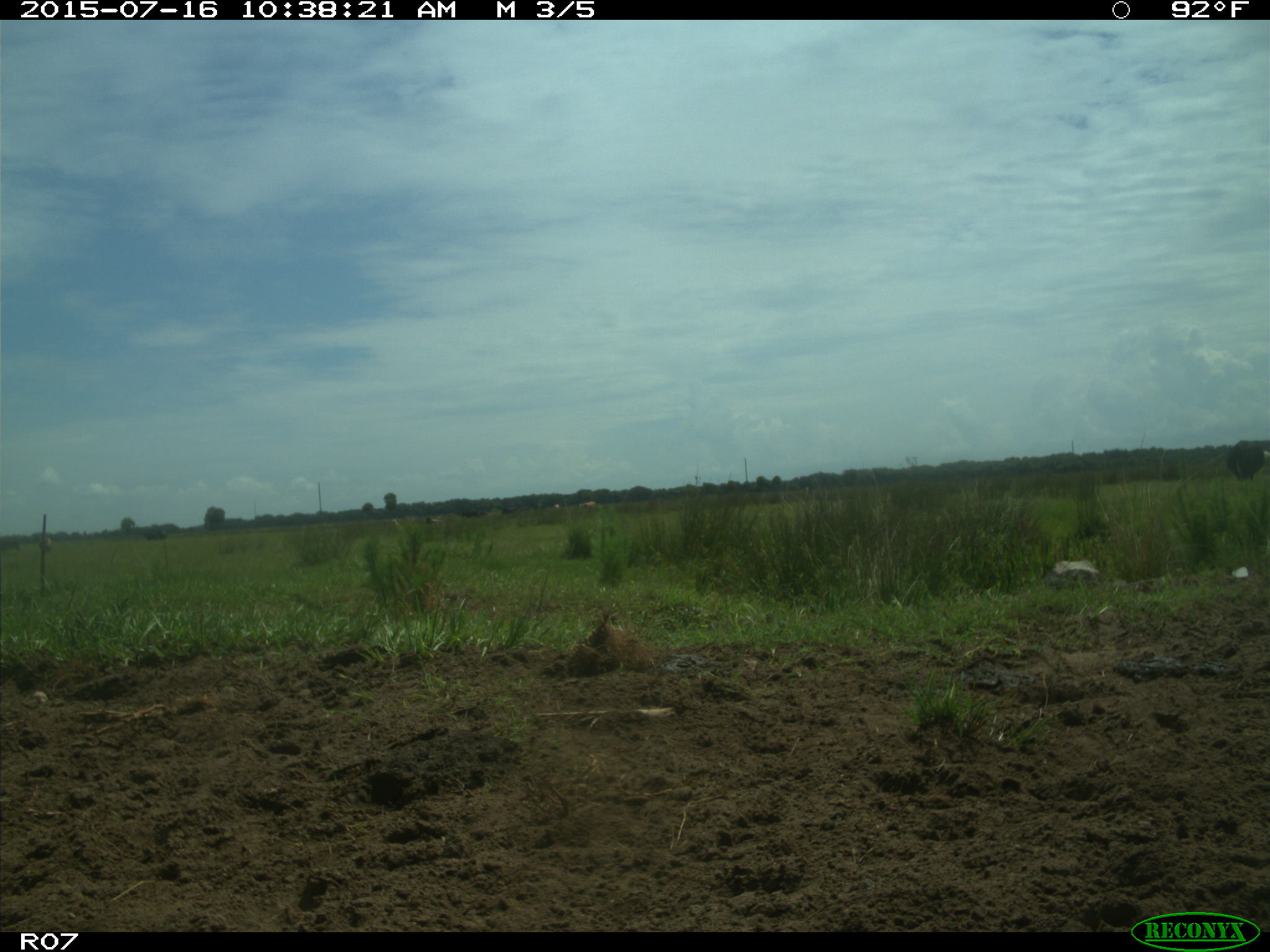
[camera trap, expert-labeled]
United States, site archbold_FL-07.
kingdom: Animalia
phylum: Chordata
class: Mammalia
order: Artiodactyla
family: Bovidae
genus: Bos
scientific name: Bos taurus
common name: domestic cow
Bos taurus (domestic cow).